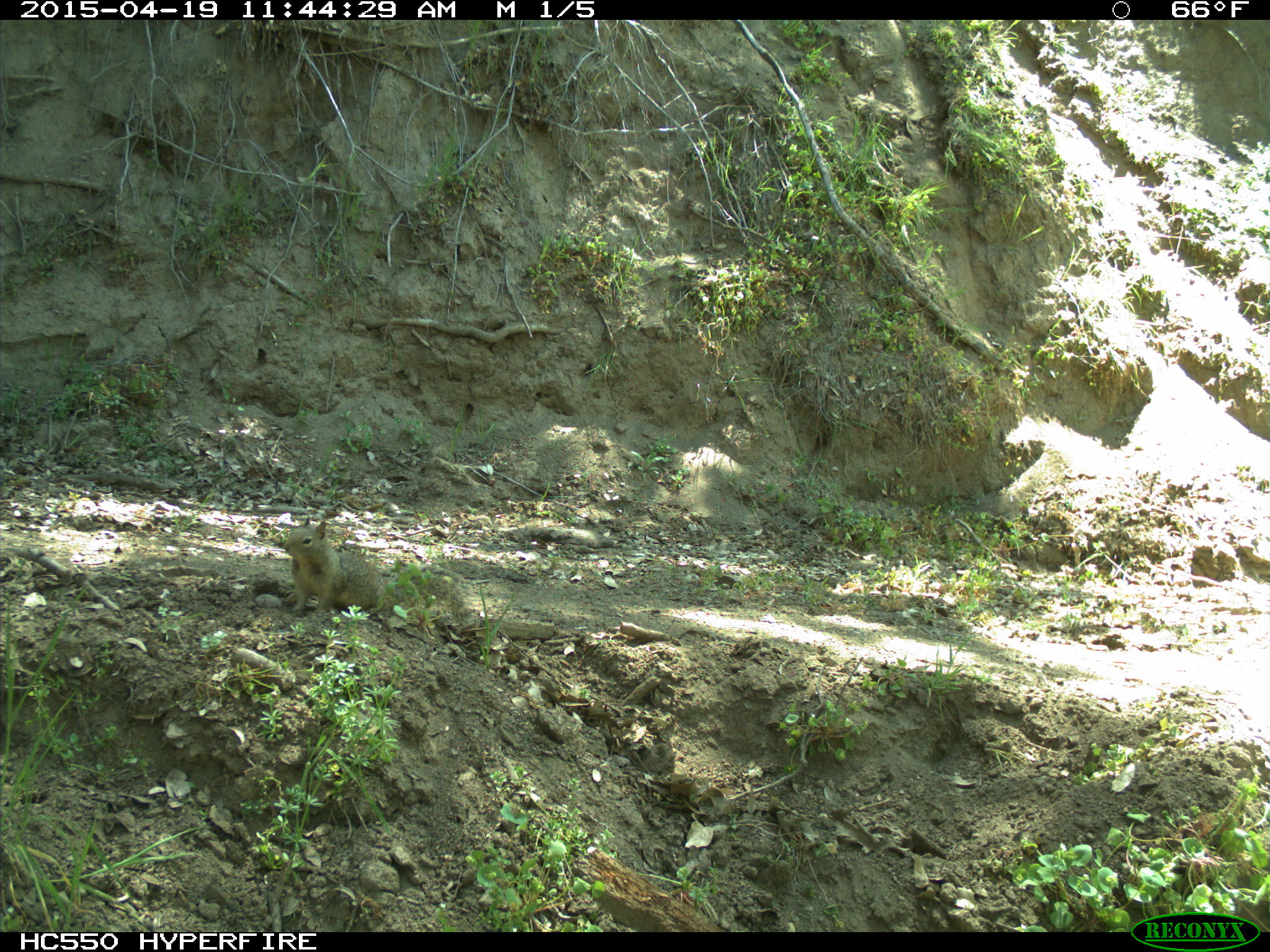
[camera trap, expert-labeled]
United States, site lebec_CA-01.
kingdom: Animalia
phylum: Chordata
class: Mammalia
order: Rodentia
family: Sciuridae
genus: Otospermophilus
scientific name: Otospermophilus beecheyi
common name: california ground squirrel